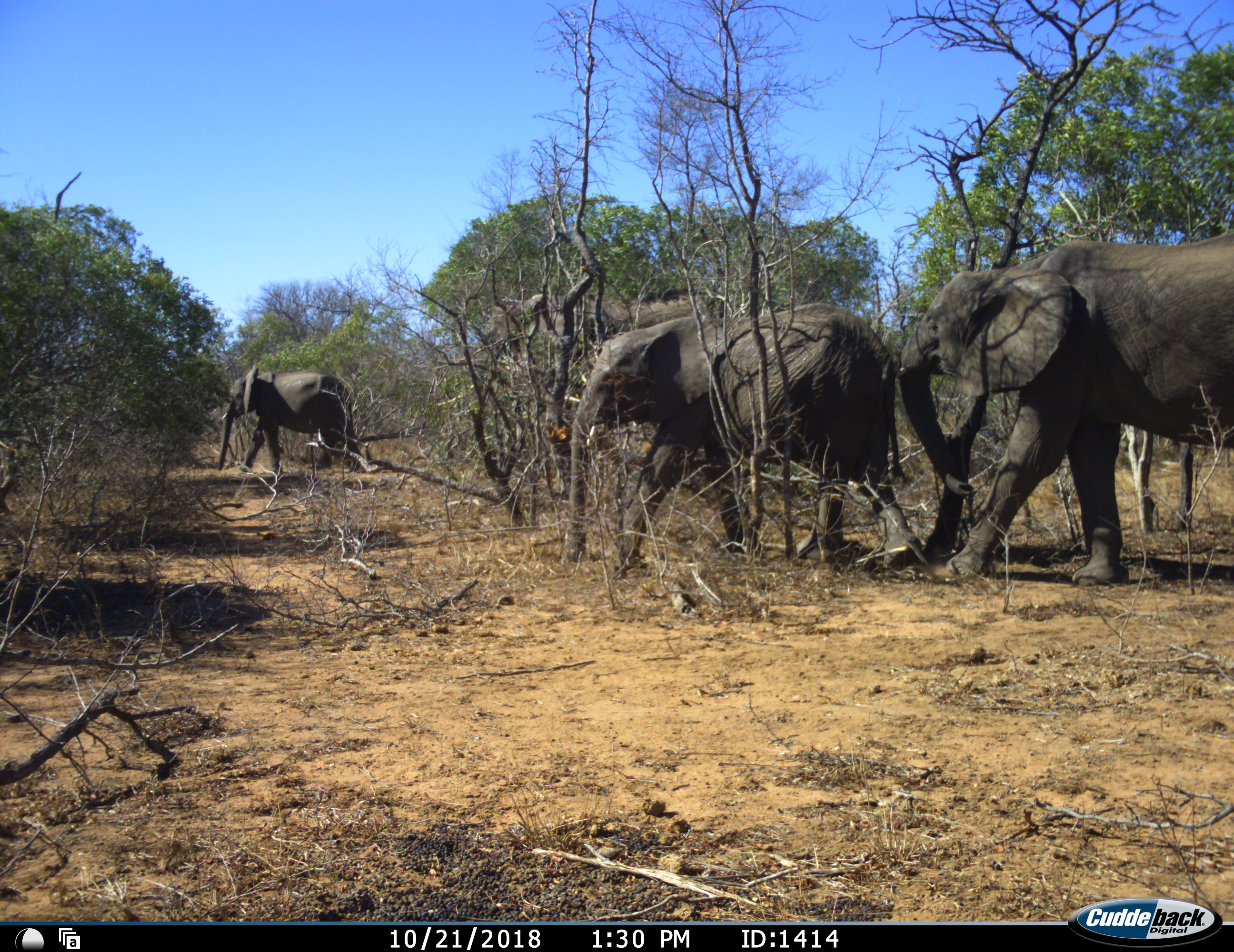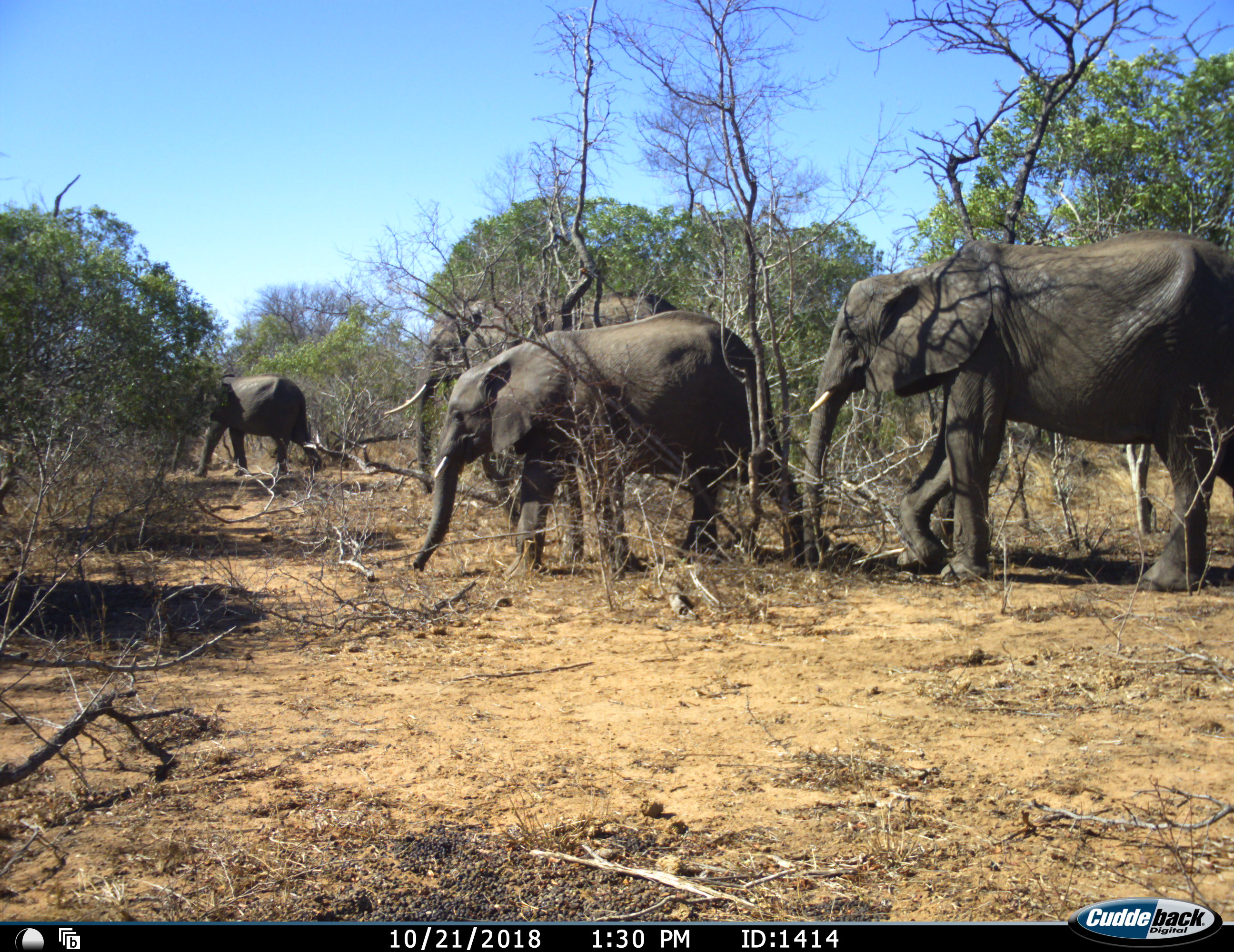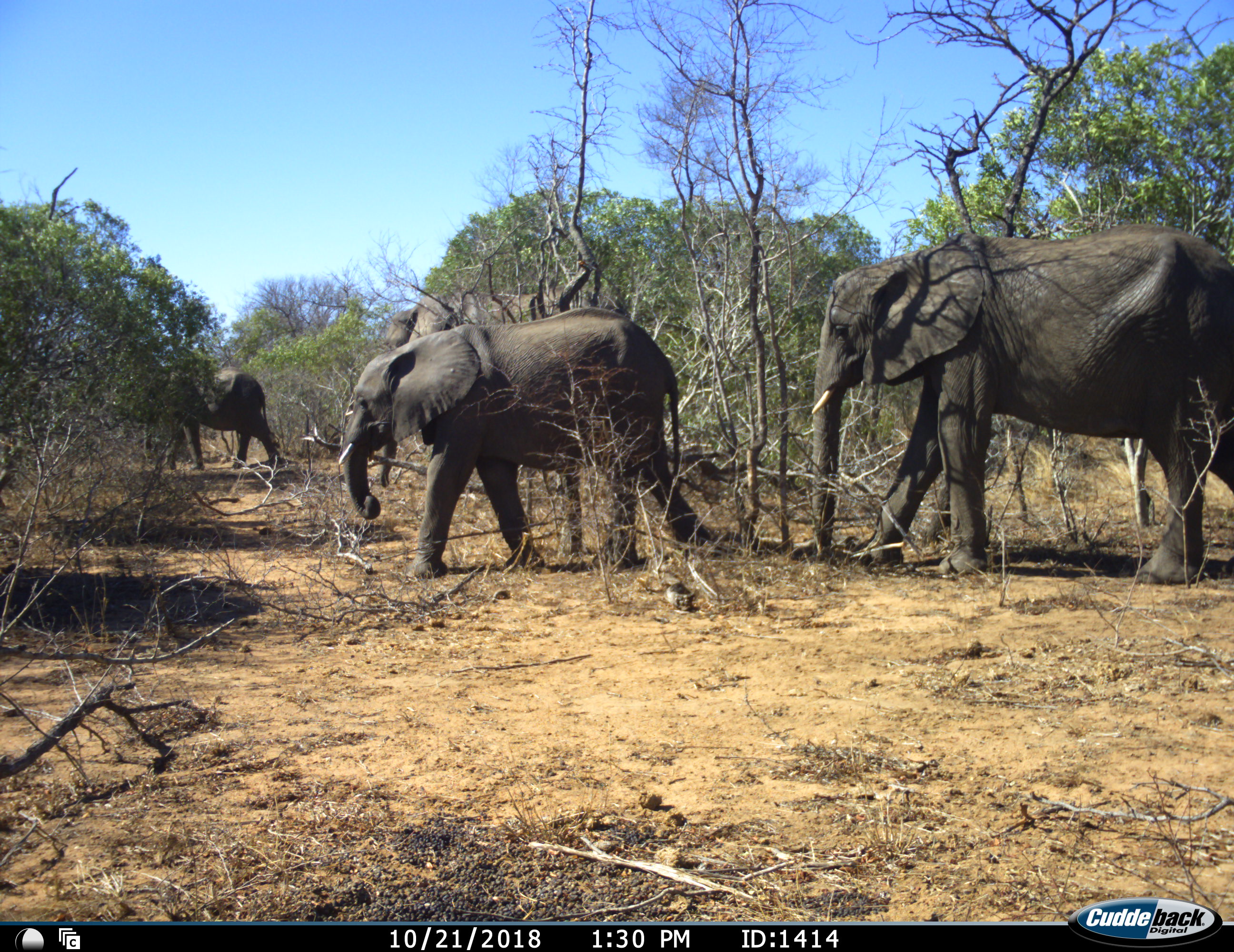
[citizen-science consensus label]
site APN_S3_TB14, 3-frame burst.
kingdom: Animalia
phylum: Chordata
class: Mammalia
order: Proboscidea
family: Elephantidae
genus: Loxodonta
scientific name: Loxodonta africana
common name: african bush elephant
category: elephant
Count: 4.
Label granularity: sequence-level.